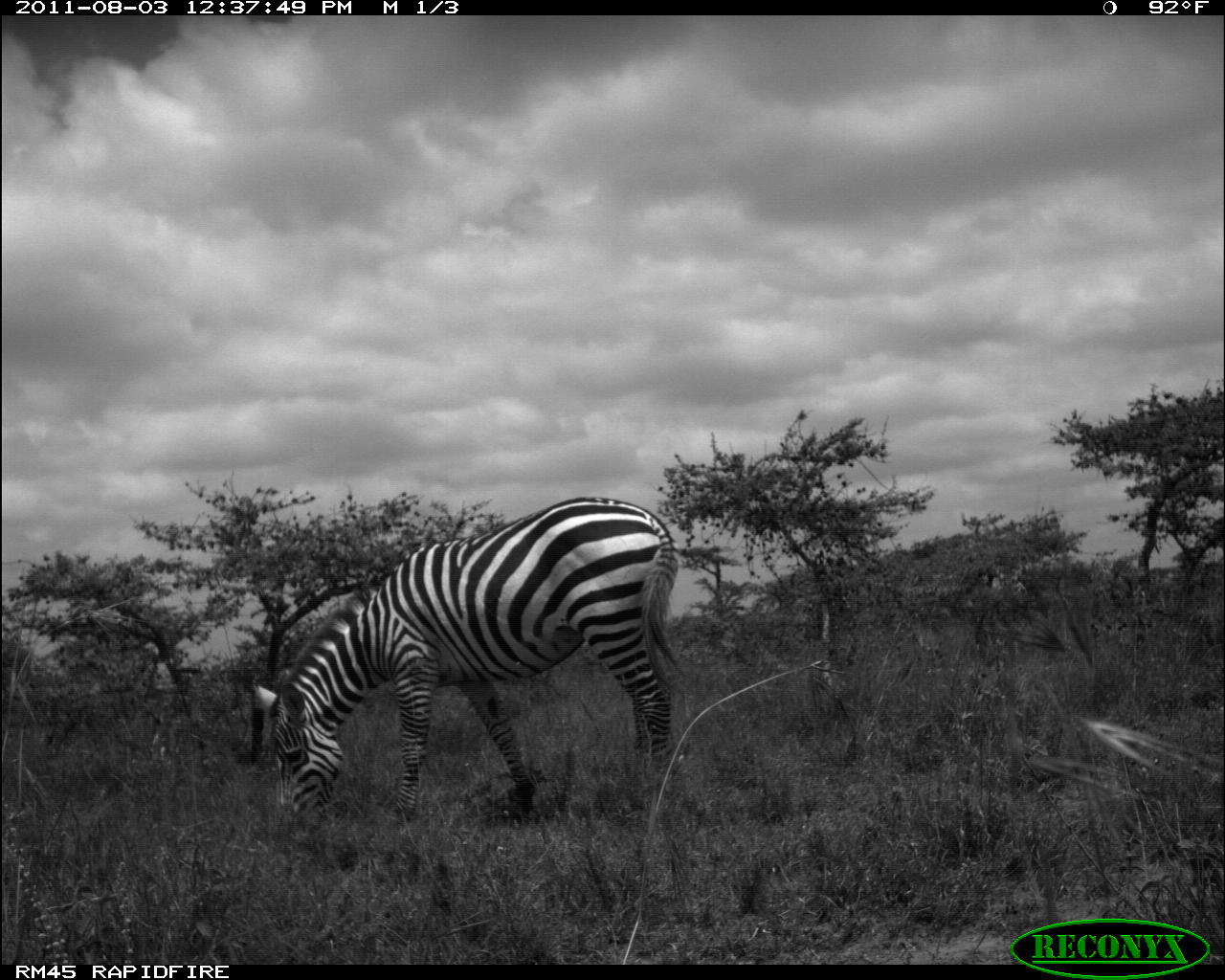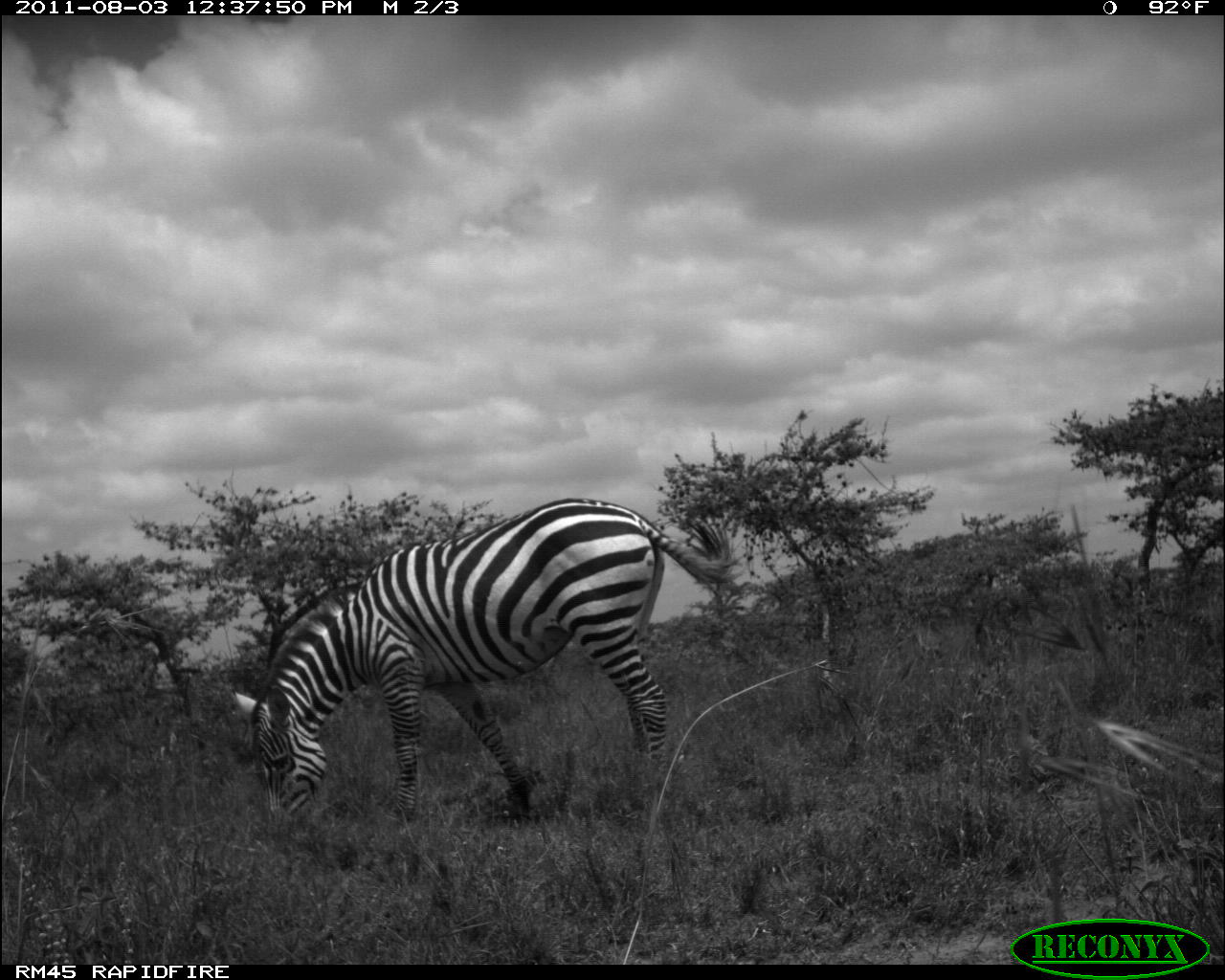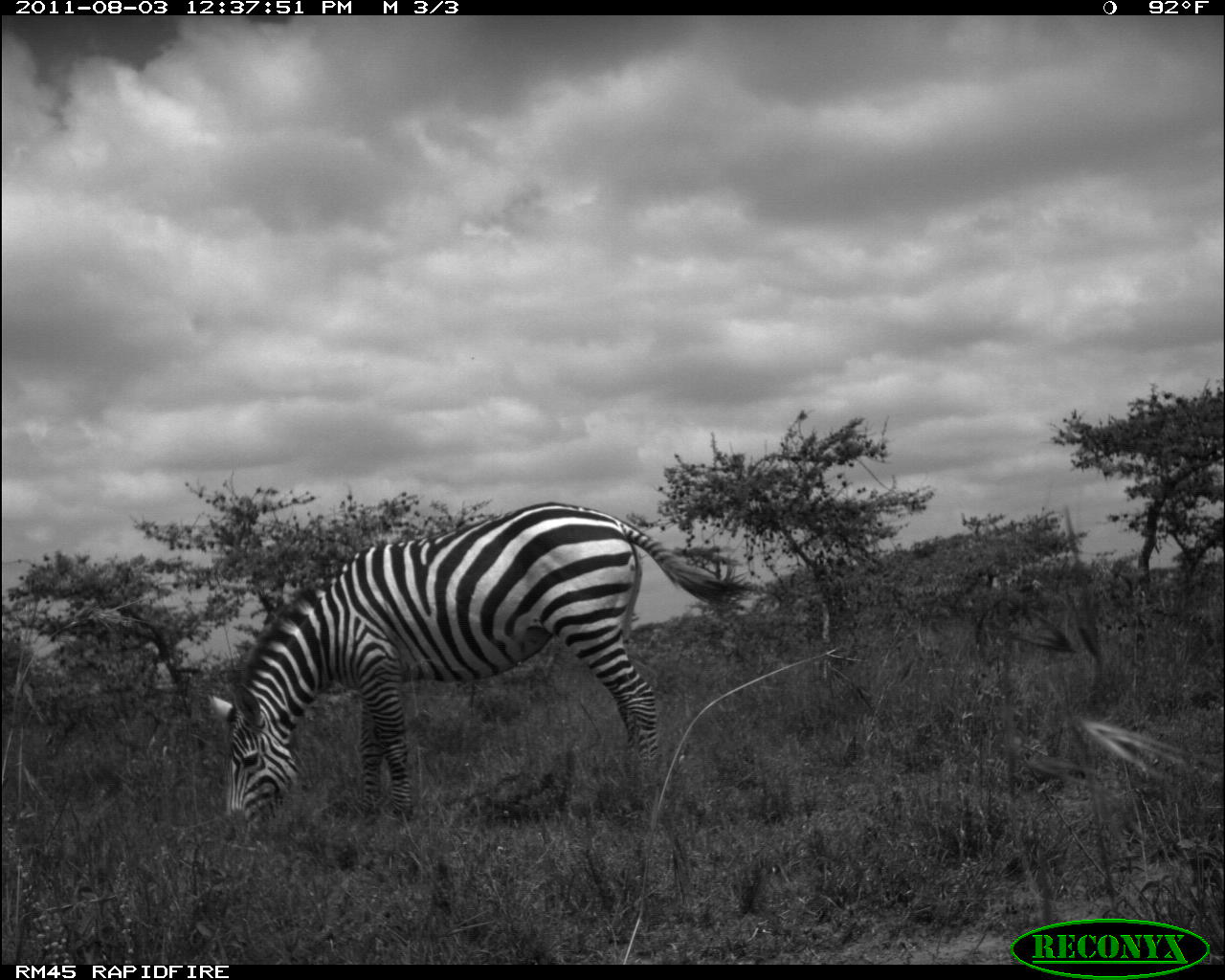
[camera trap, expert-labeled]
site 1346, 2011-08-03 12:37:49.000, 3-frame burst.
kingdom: Animalia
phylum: Chordata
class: Mammalia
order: Perissodactyla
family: Equidae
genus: Equus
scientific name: Equus quagga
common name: plains zebra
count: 1